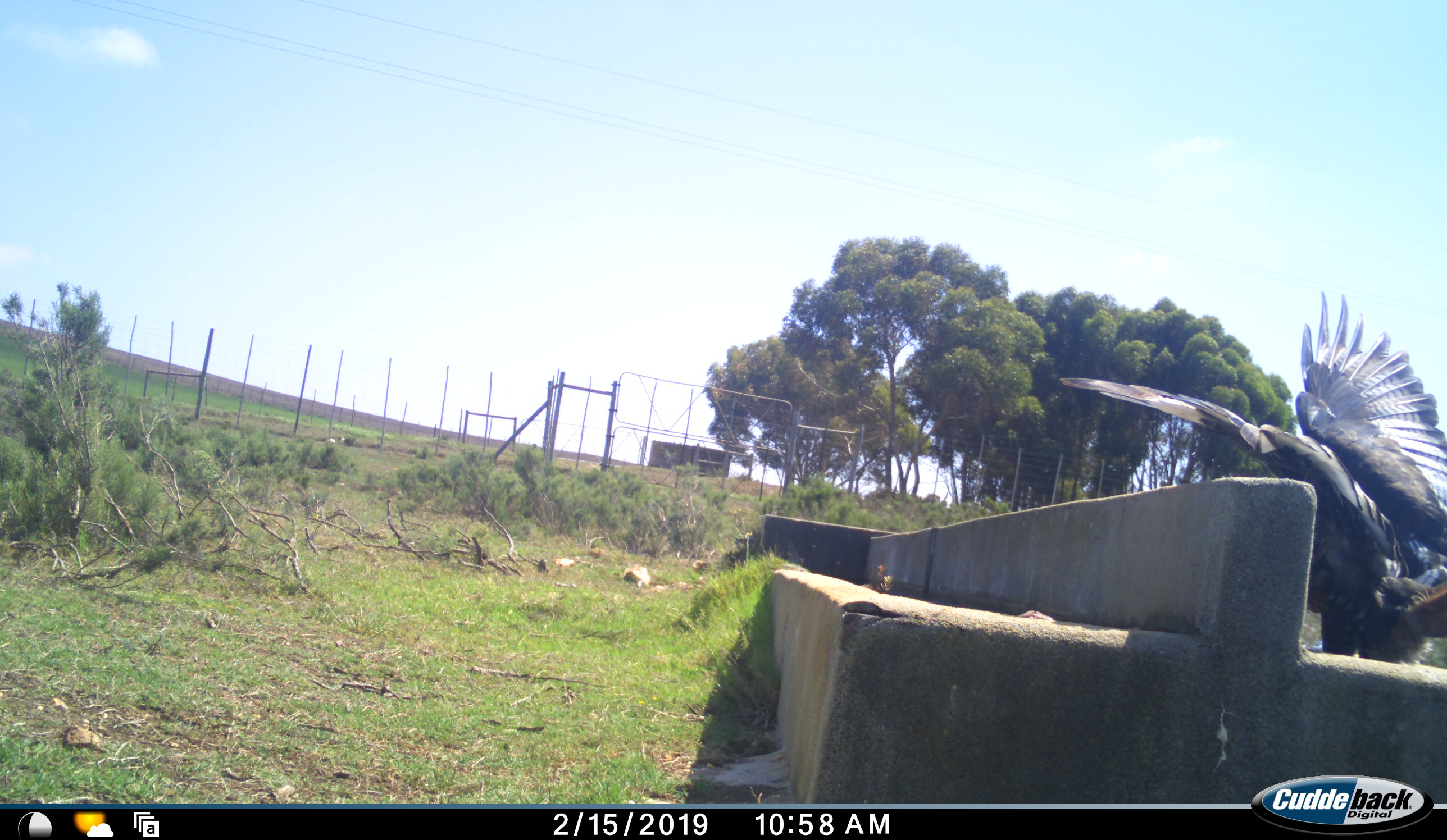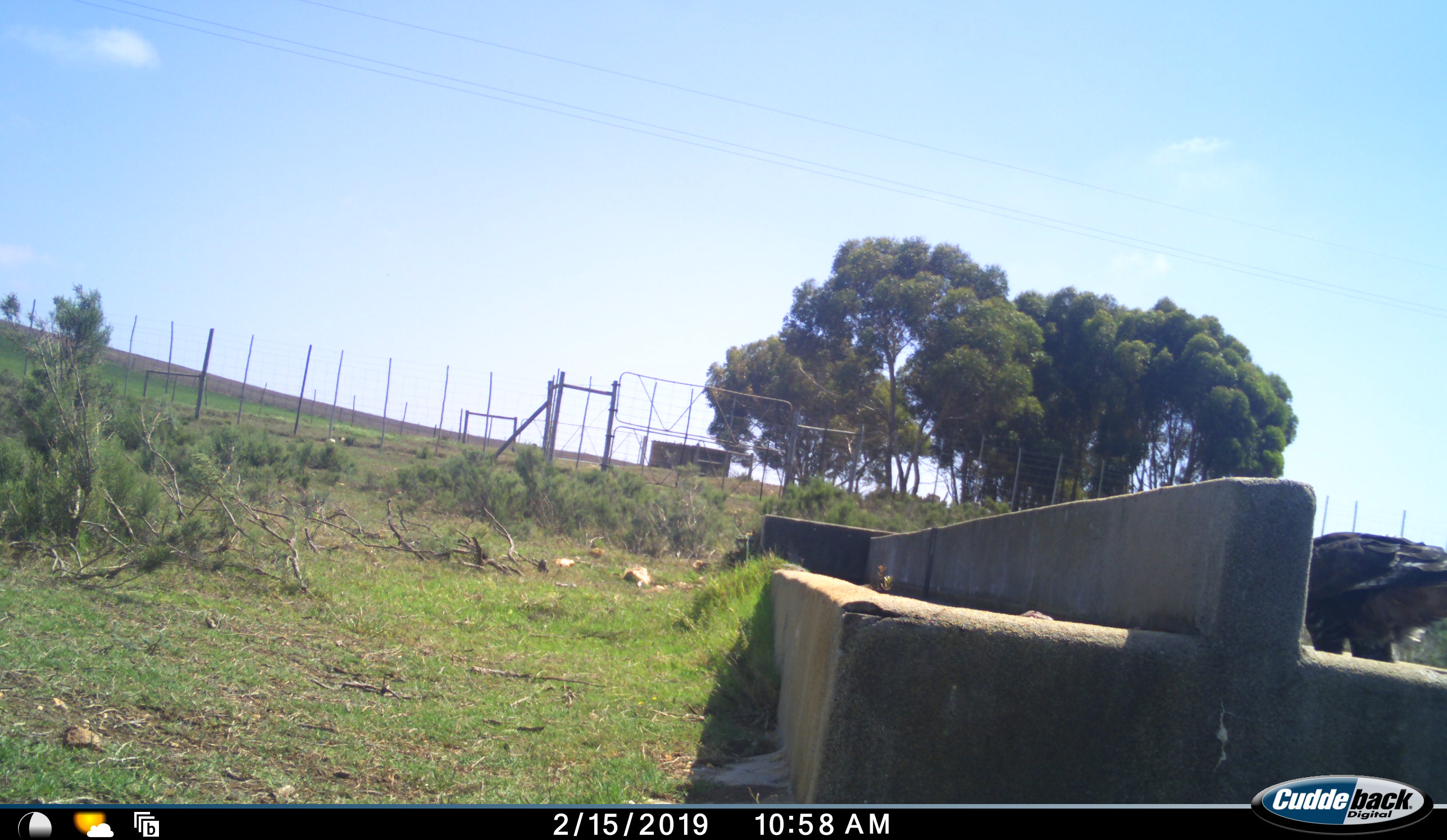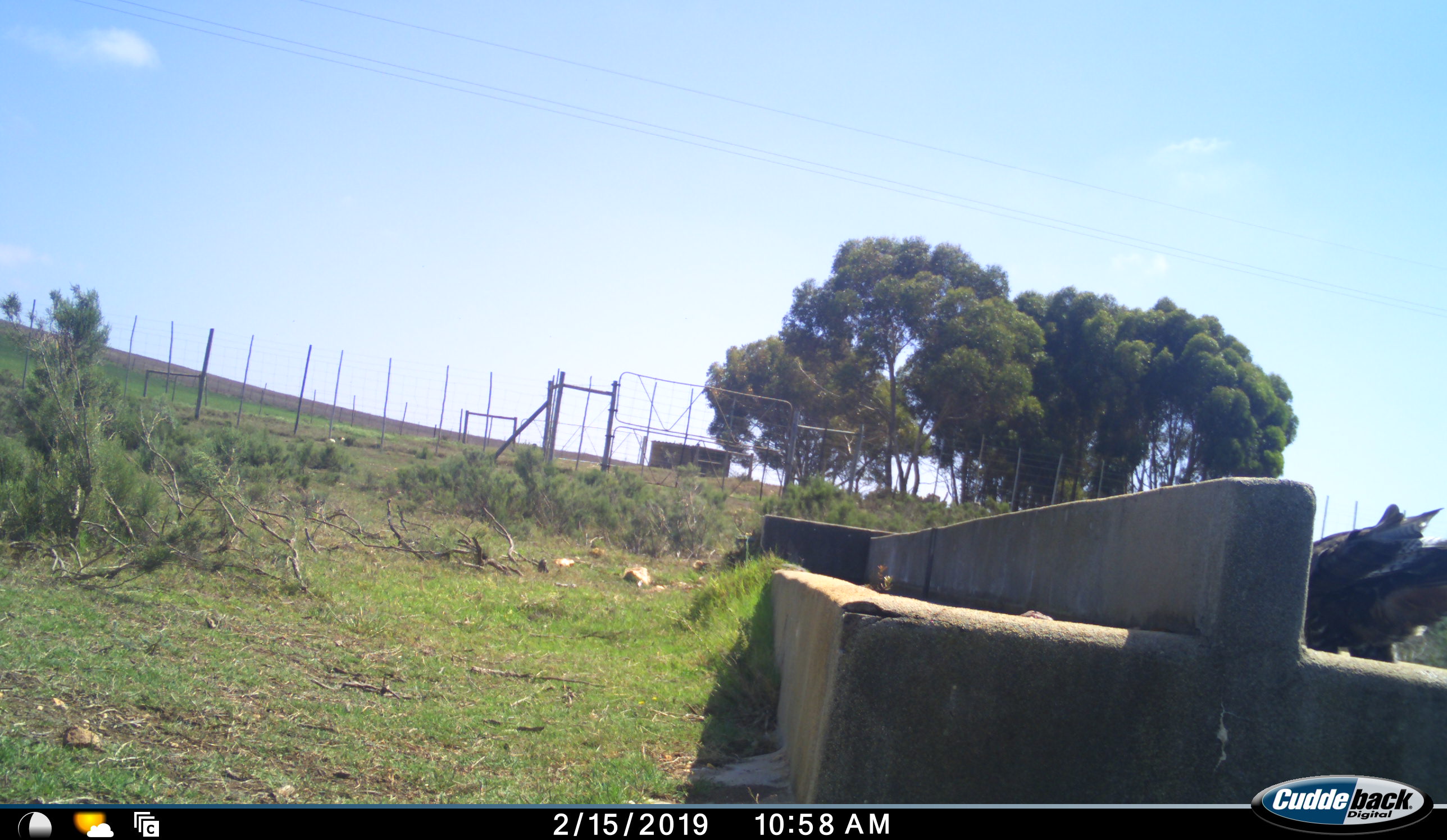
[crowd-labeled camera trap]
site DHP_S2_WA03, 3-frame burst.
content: unidentified animal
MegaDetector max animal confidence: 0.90